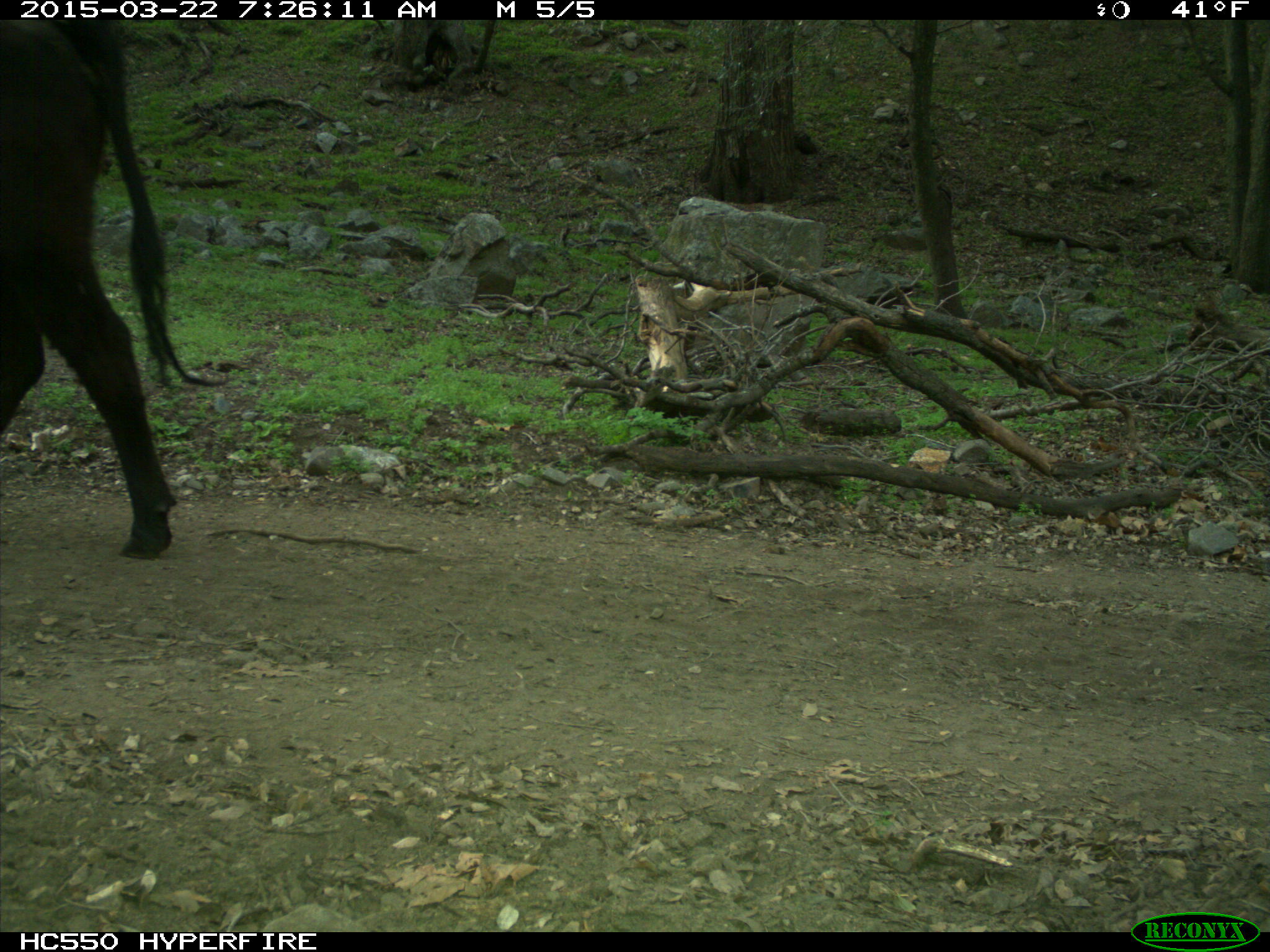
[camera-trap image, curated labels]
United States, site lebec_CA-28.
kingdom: Animalia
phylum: Chordata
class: Mammalia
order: Artiodactyla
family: Bovidae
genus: Bos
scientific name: Bos taurus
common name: domestic cow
Bos taurus (domestic cow).